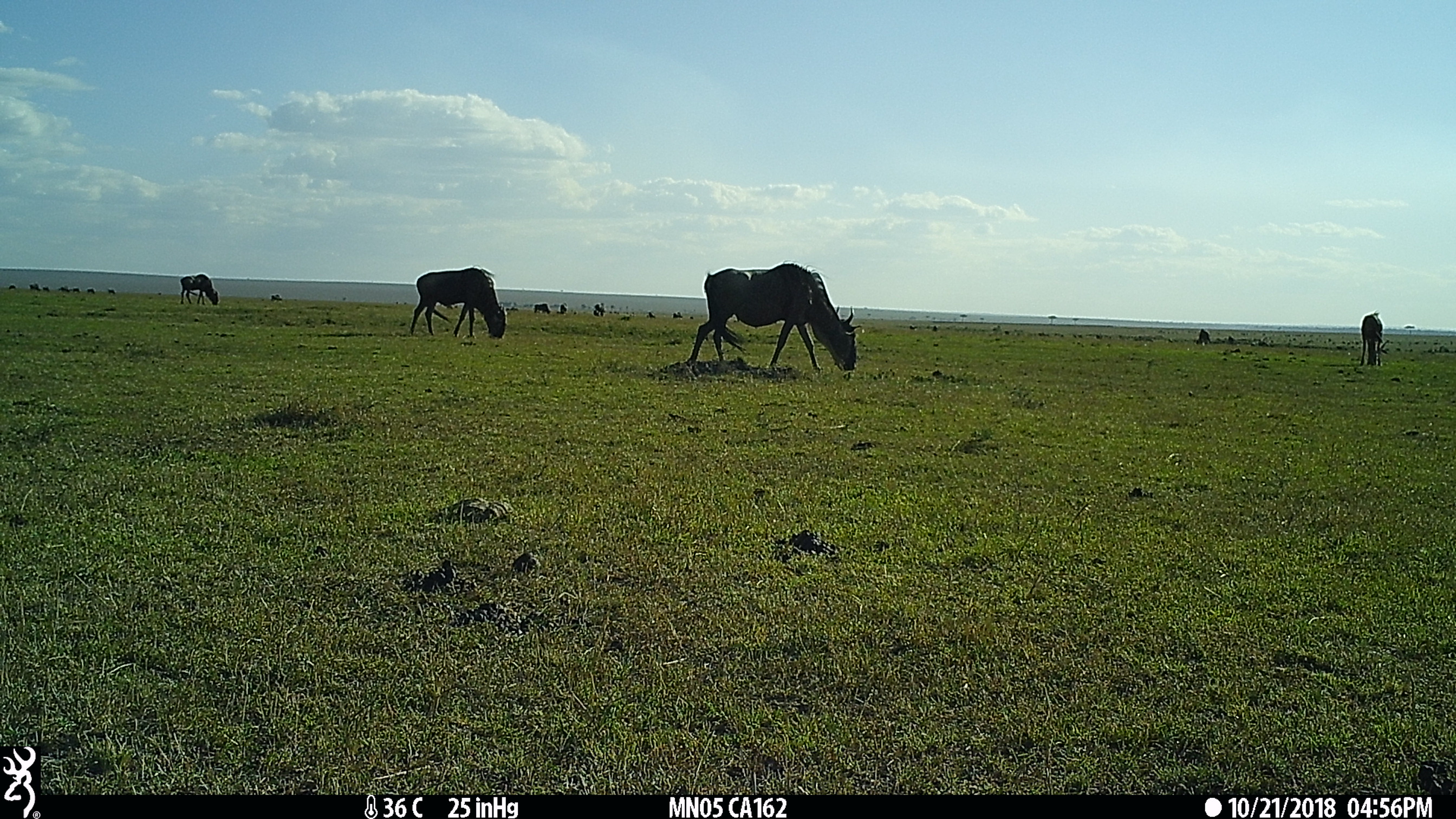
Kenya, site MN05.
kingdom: Animalia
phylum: Chordata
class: Mammalia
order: Artiodactyla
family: Bovidae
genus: Connochaetes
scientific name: Connochaetes taurinus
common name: blue wildebeest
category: wildebeest